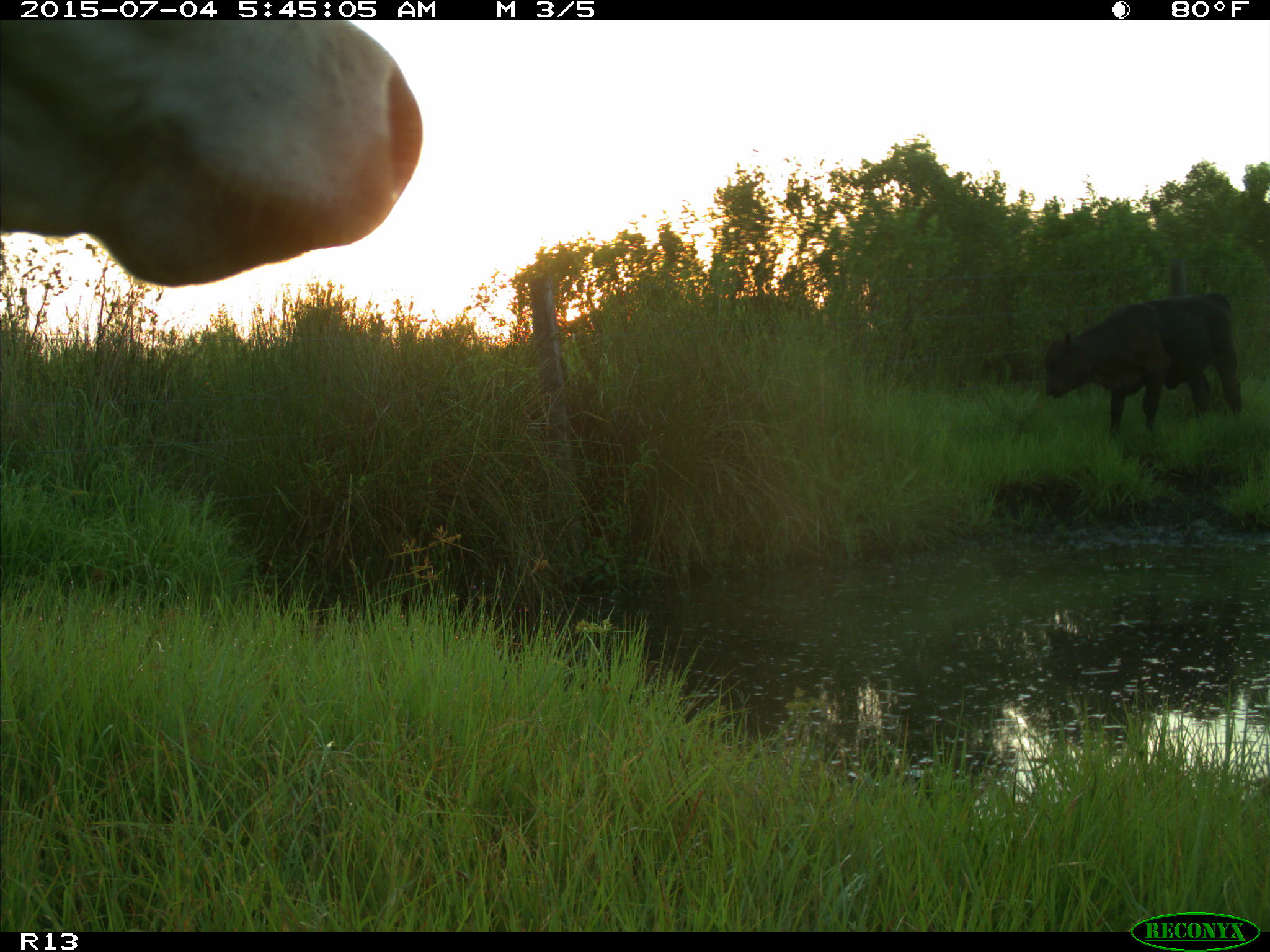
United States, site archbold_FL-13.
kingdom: Animalia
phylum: Chordata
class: Mammalia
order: Artiodactyla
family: Bovidae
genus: Bos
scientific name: Bos taurus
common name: domestic cow